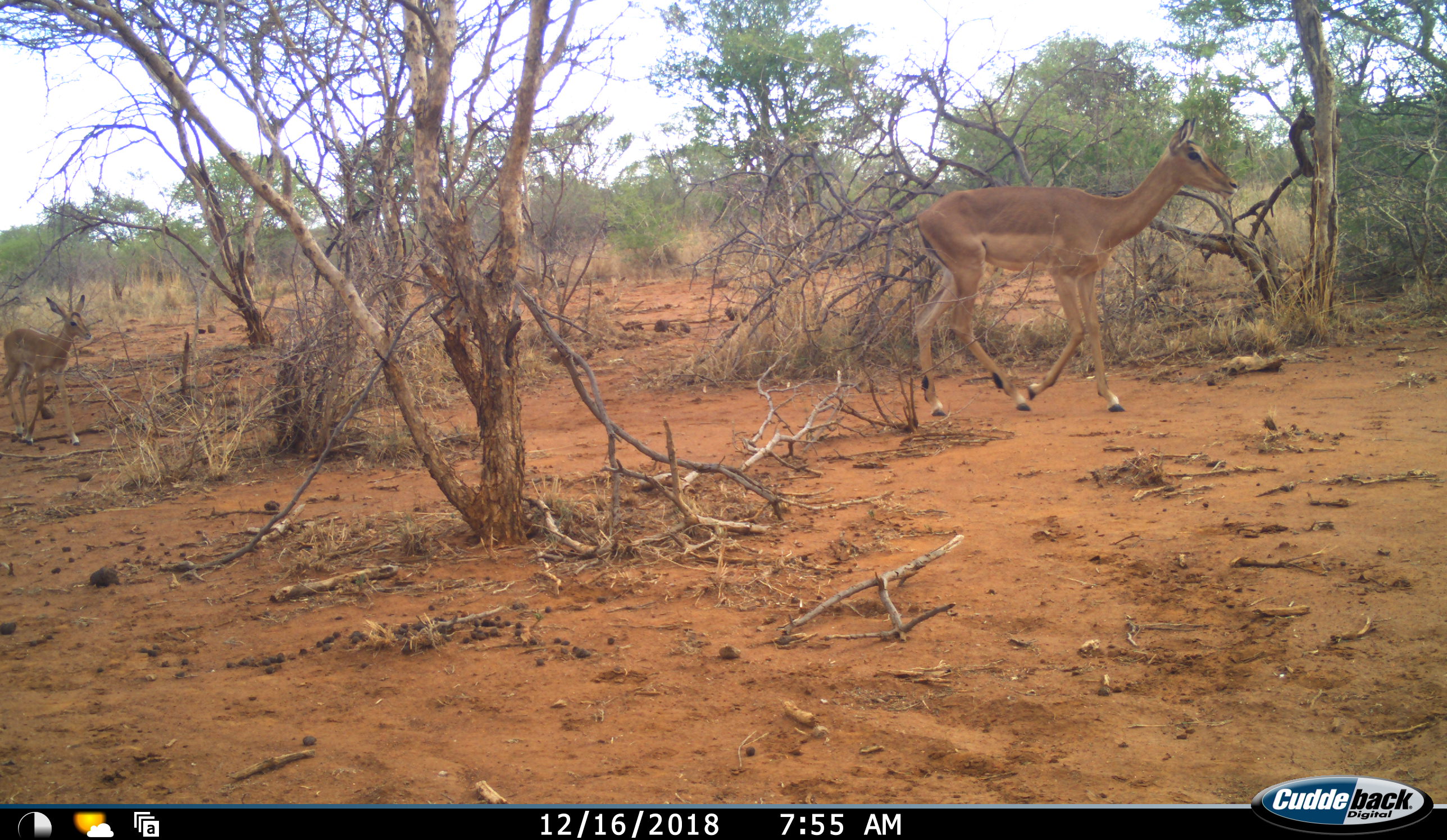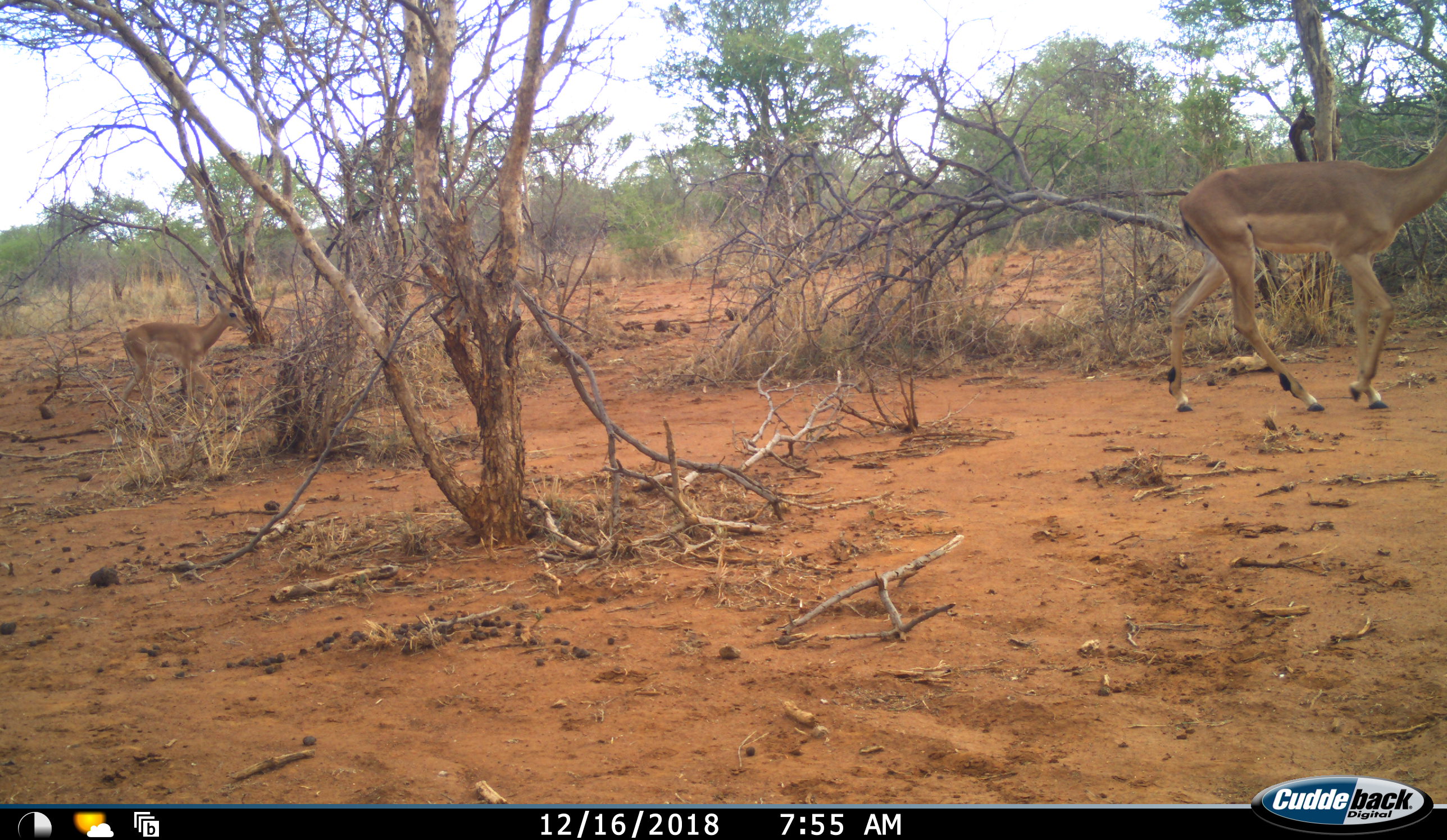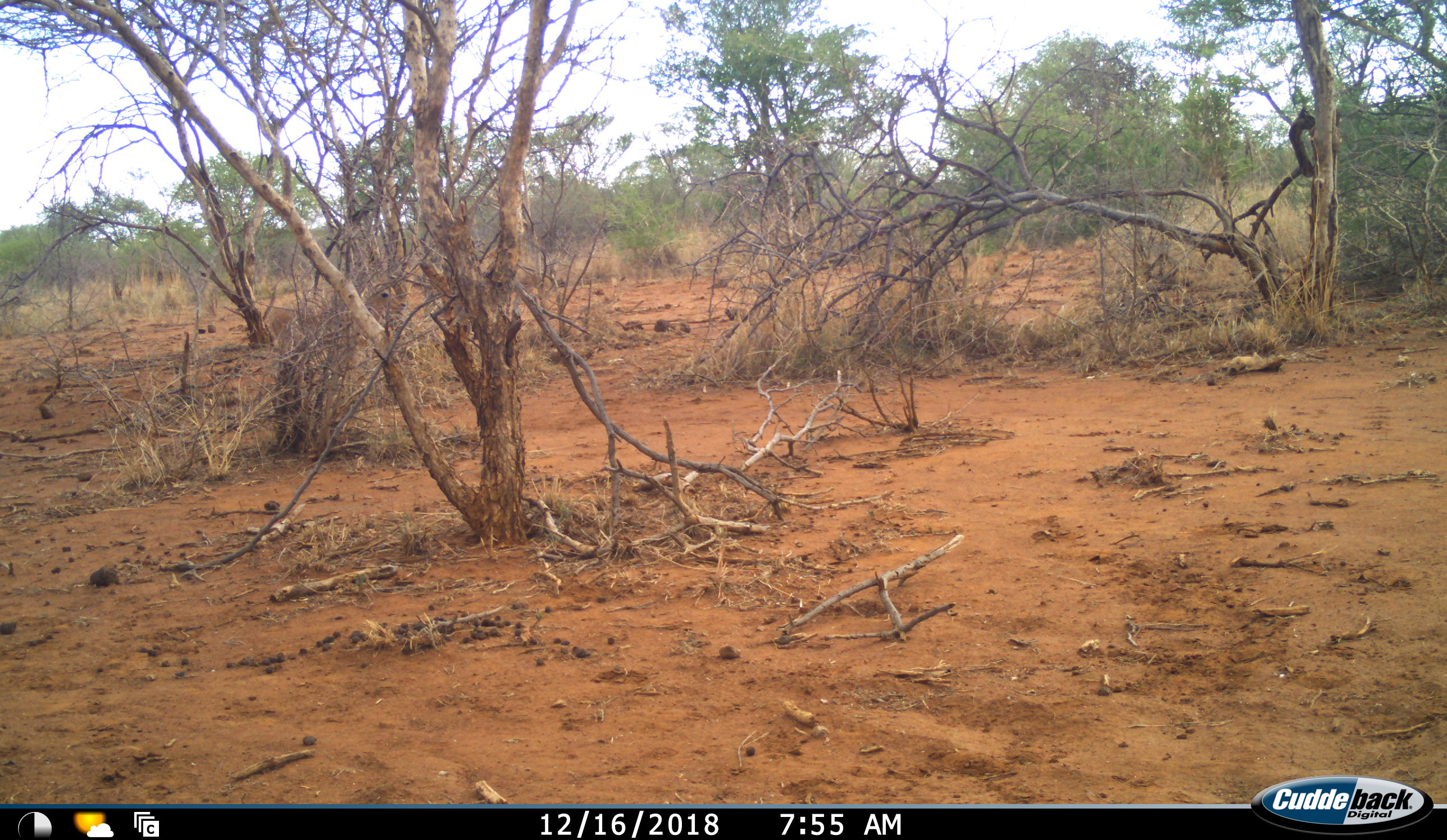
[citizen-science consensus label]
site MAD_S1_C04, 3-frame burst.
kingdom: Animalia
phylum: Chordata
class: Mammalia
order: Artiodactyla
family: Bovidae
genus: Aepyceros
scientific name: Aepyceros melampus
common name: impala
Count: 2.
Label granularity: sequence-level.